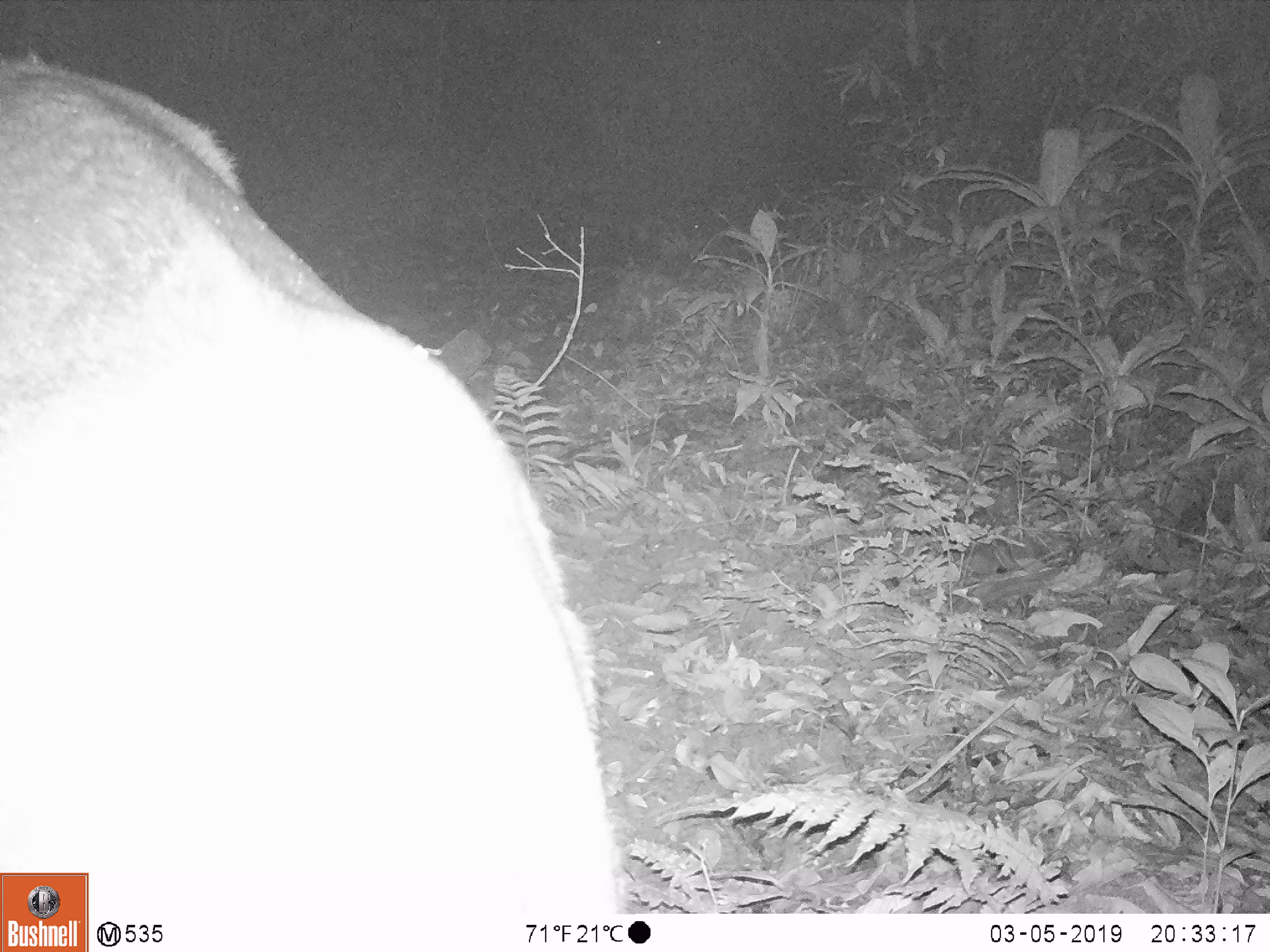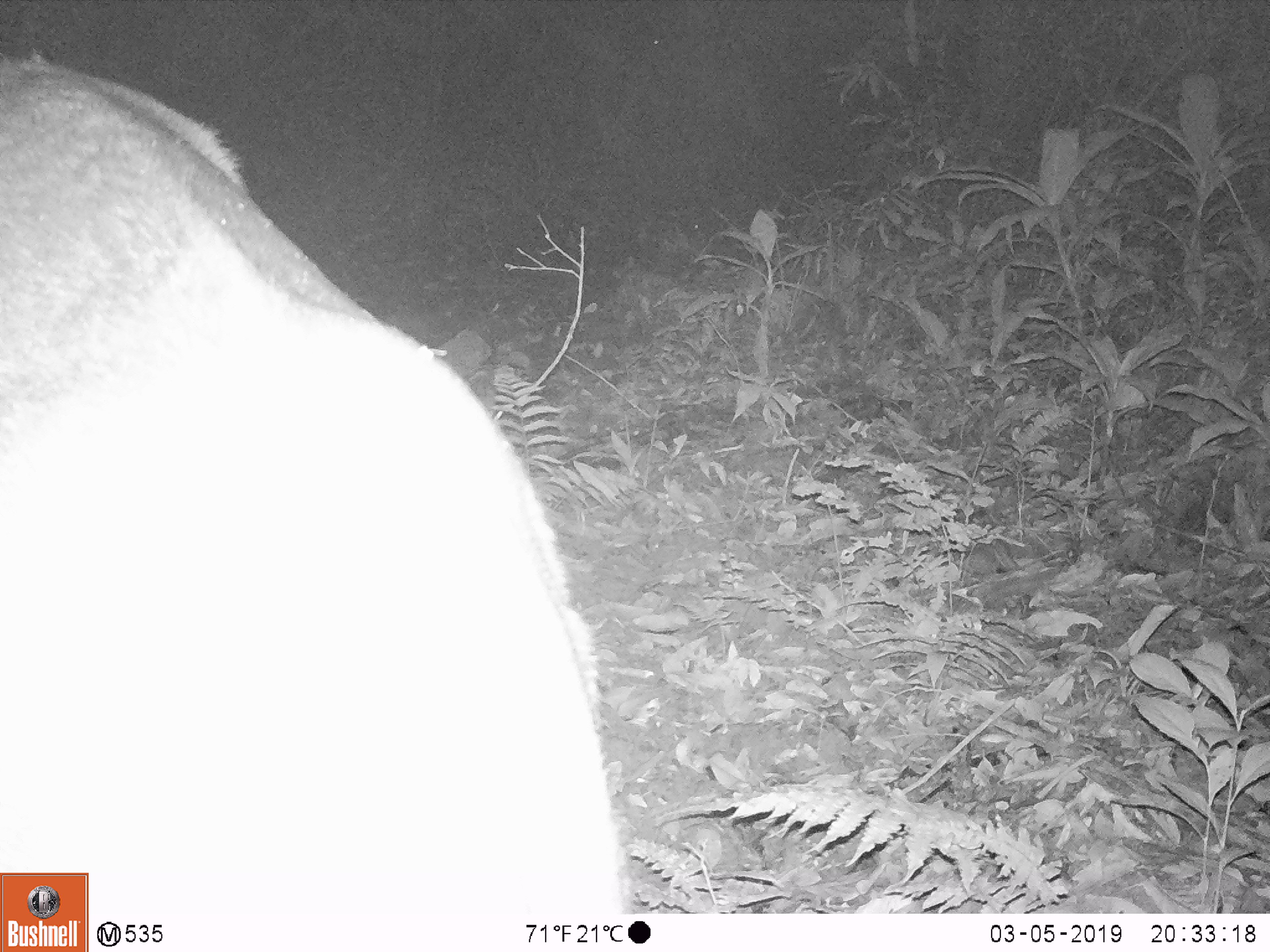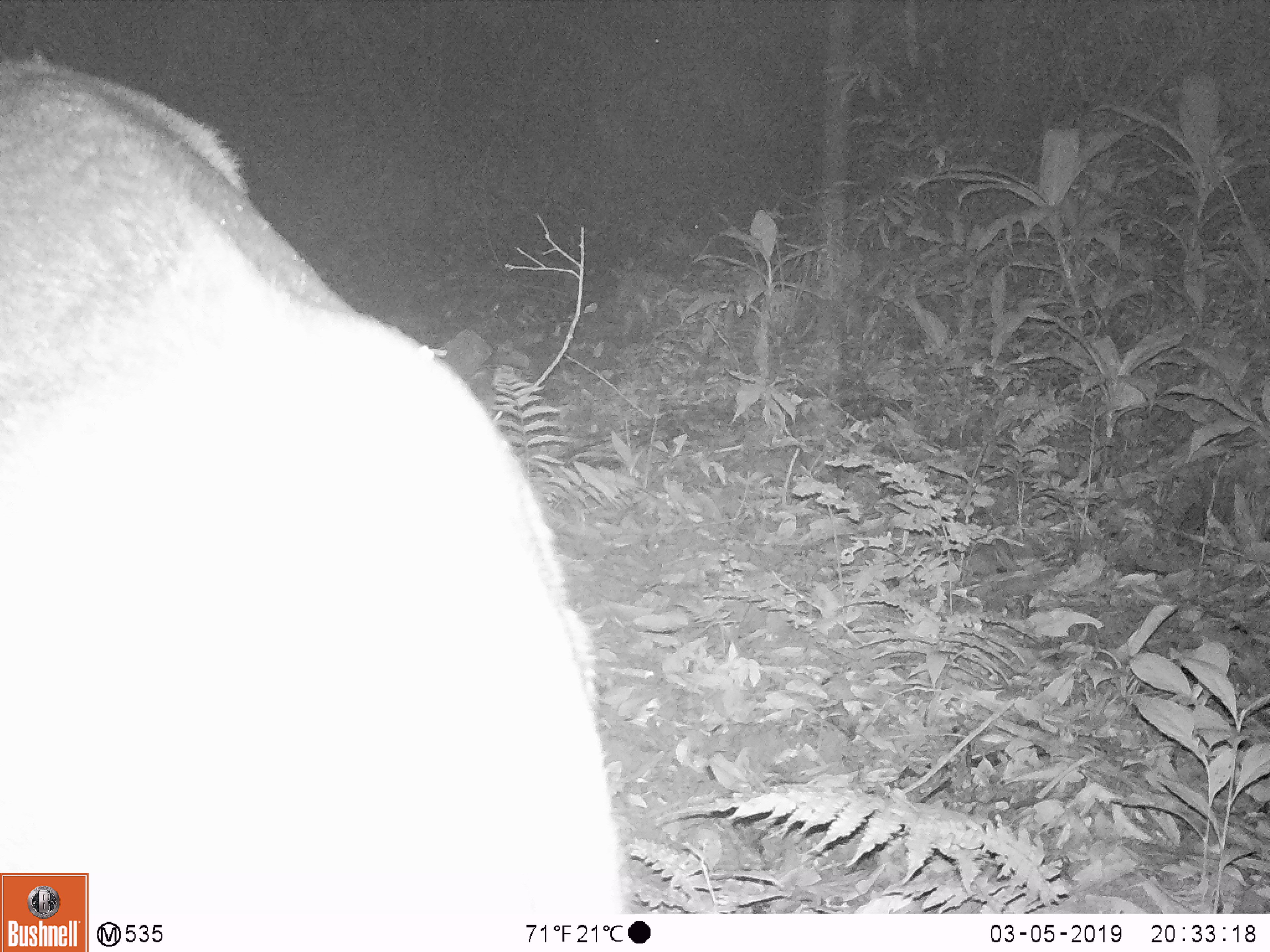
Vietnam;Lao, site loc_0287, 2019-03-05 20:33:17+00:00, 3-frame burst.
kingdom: Animalia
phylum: Chordata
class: Mammalia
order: Artiodactyla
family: Cervidae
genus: Rusa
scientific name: Rusa unicolor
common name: sambar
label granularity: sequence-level